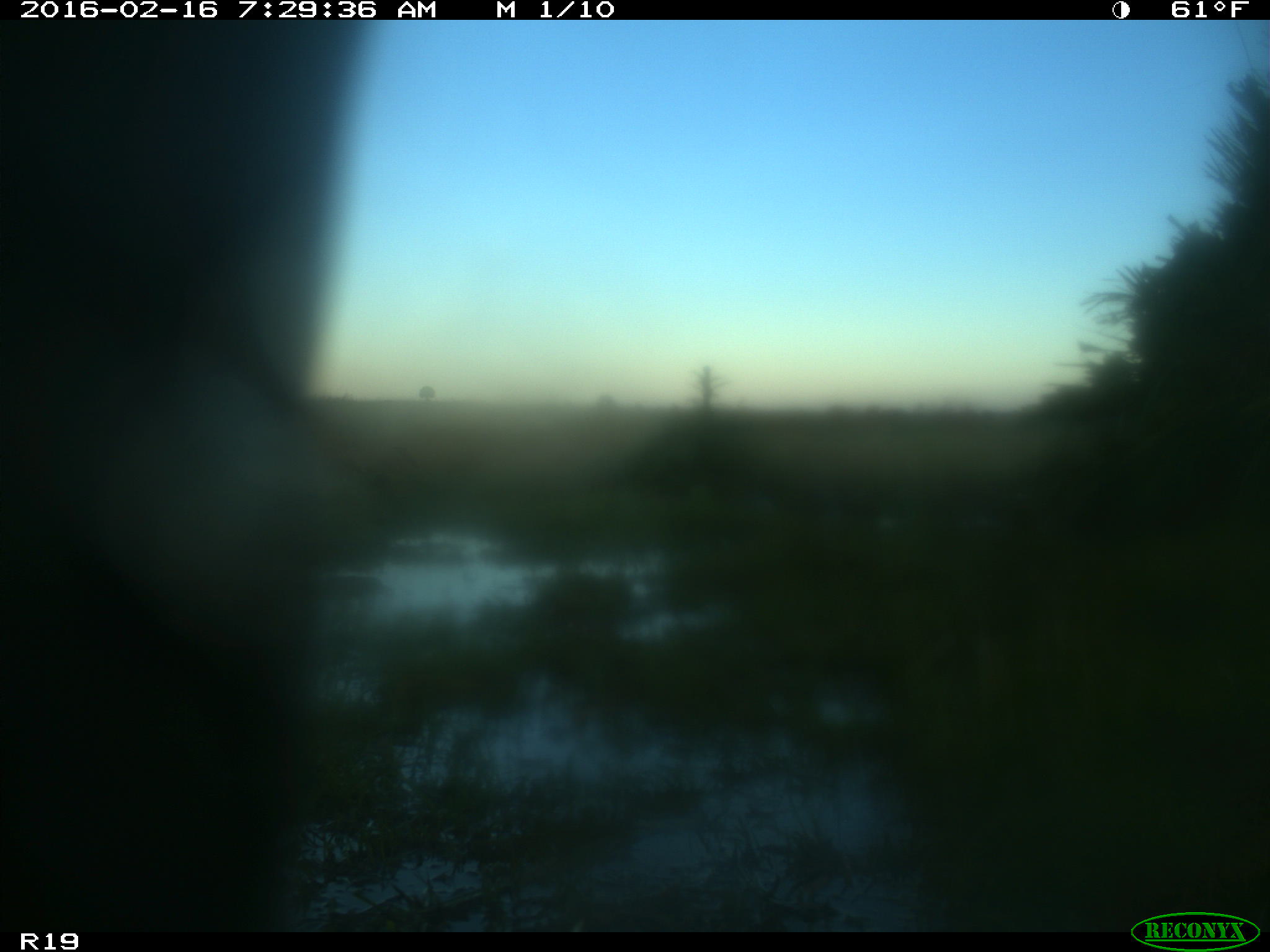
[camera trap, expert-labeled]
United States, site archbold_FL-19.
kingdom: Animalia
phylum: Chordata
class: Mammalia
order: Artiodactyla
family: Bovidae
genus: Bos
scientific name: Bos taurus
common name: domestic cow